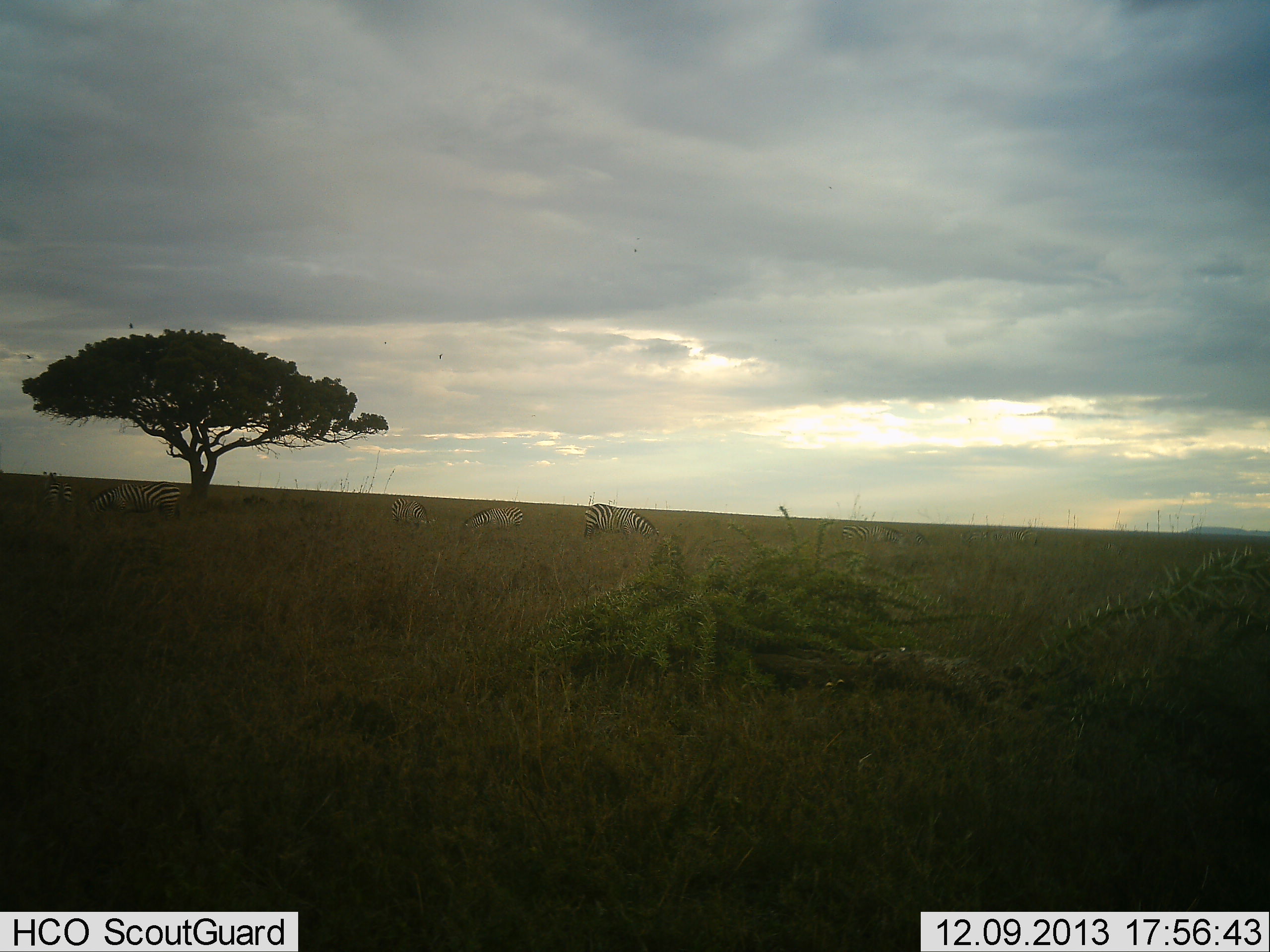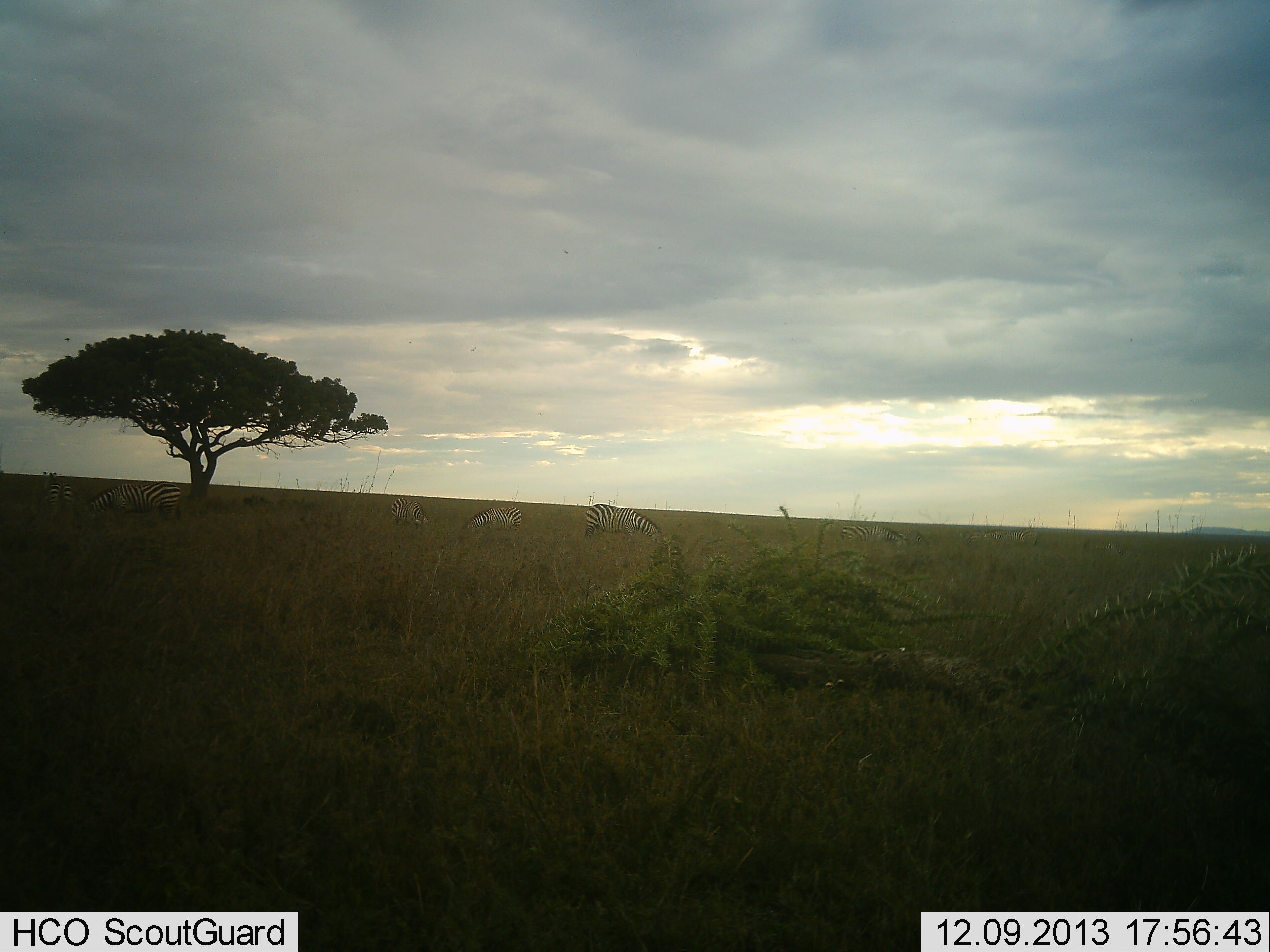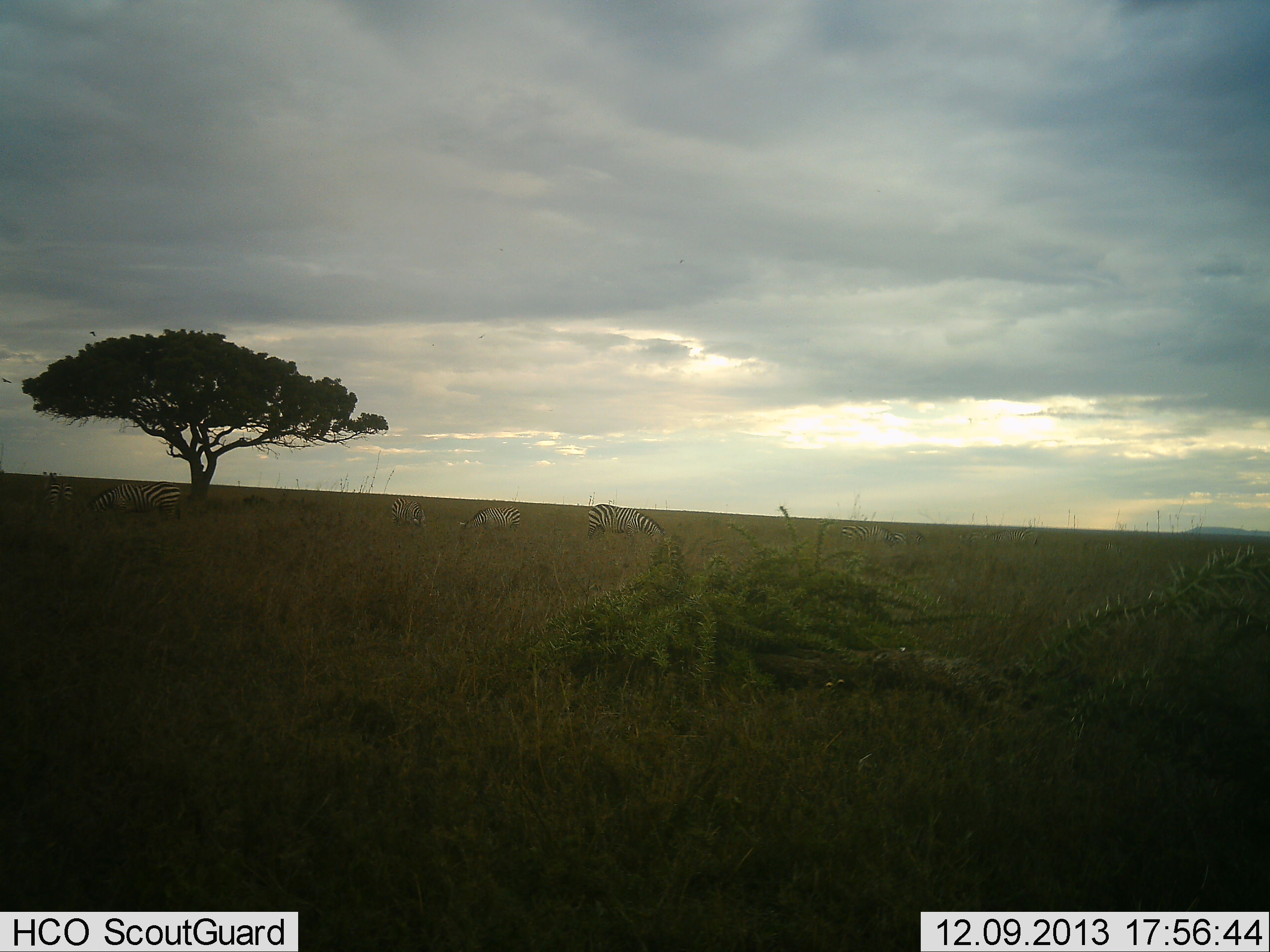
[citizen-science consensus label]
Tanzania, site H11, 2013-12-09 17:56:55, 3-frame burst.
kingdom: Animalia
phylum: Chordata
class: Mammalia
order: Perissodactyla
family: Equidae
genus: Equus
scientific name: Equus quagga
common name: plains zebra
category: zebra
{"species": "zebra (plains zebra) (Equus quagga)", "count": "5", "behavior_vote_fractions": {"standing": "40%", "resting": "10%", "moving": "0%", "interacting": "0%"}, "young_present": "0%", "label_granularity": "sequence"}